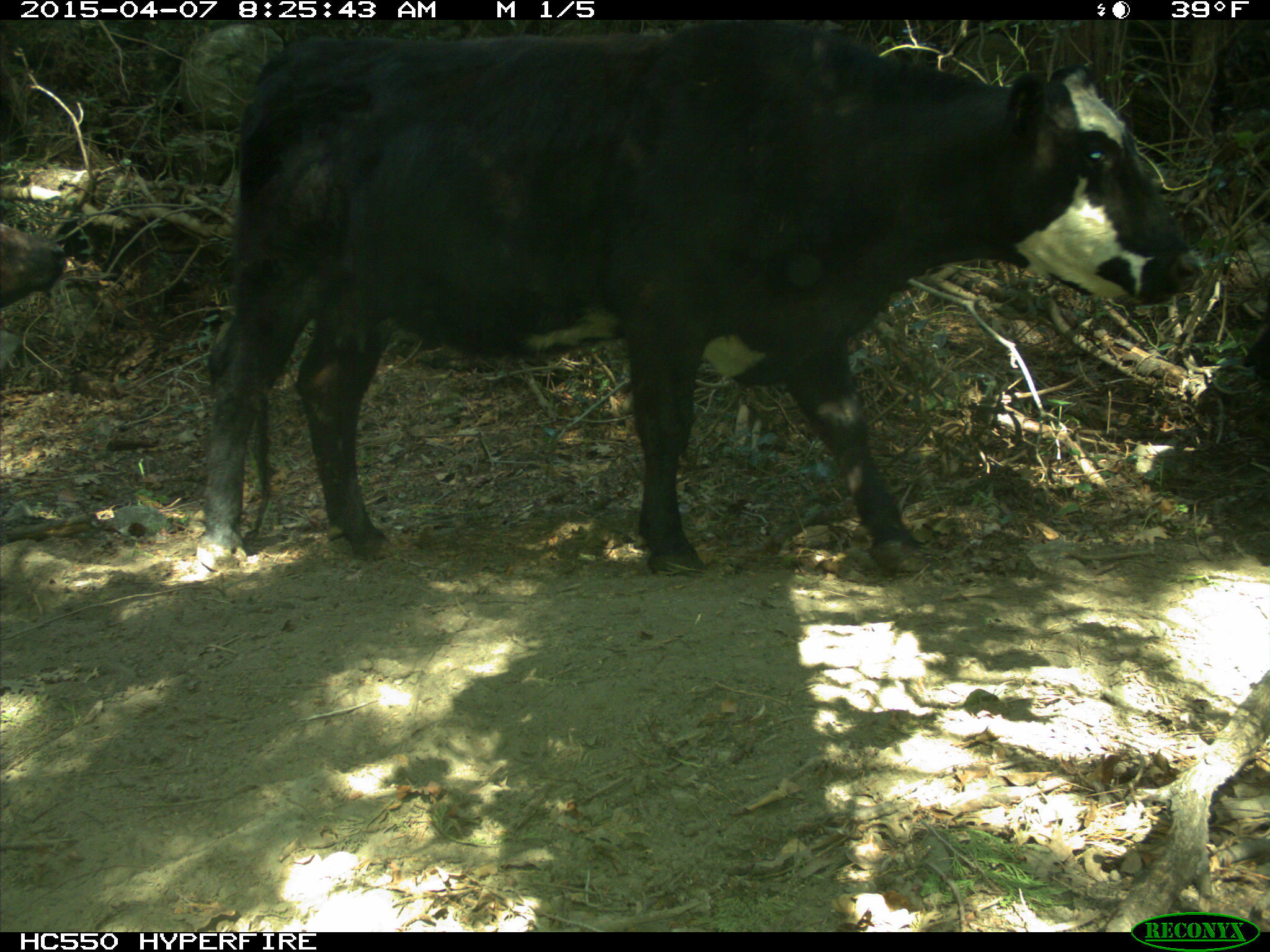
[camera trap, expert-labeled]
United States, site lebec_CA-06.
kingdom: Animalia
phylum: Chordata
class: Mammalia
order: Artiodactyla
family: Bovidae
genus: Bos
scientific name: Bos taurus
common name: domestic cow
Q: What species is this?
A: Bos taurus (domestic cow).